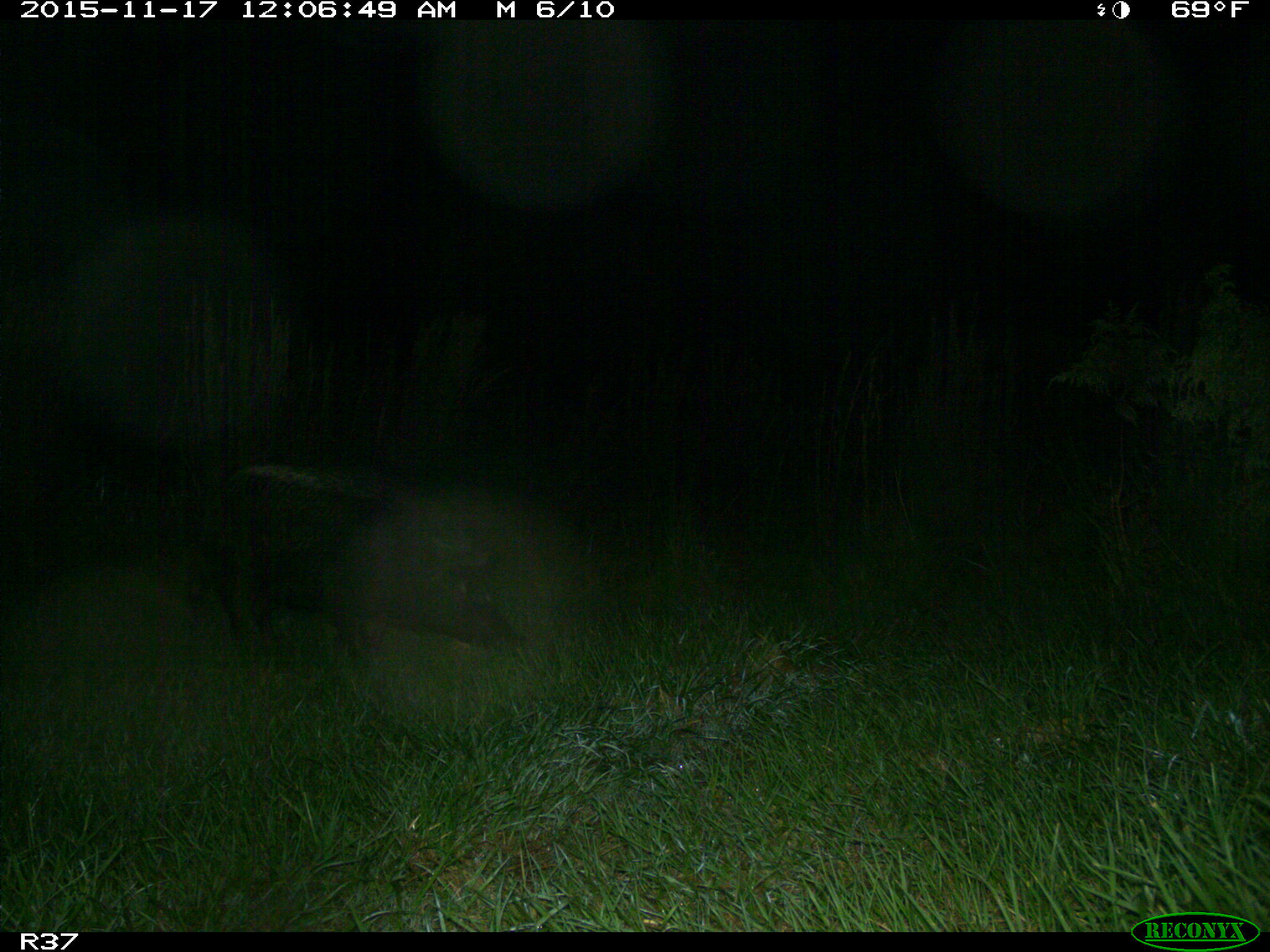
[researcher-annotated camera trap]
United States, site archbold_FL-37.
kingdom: Animalia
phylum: Chordata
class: Mammalia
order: Artiodactyla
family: Suidae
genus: Sus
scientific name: Sus scrofa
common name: wild boar